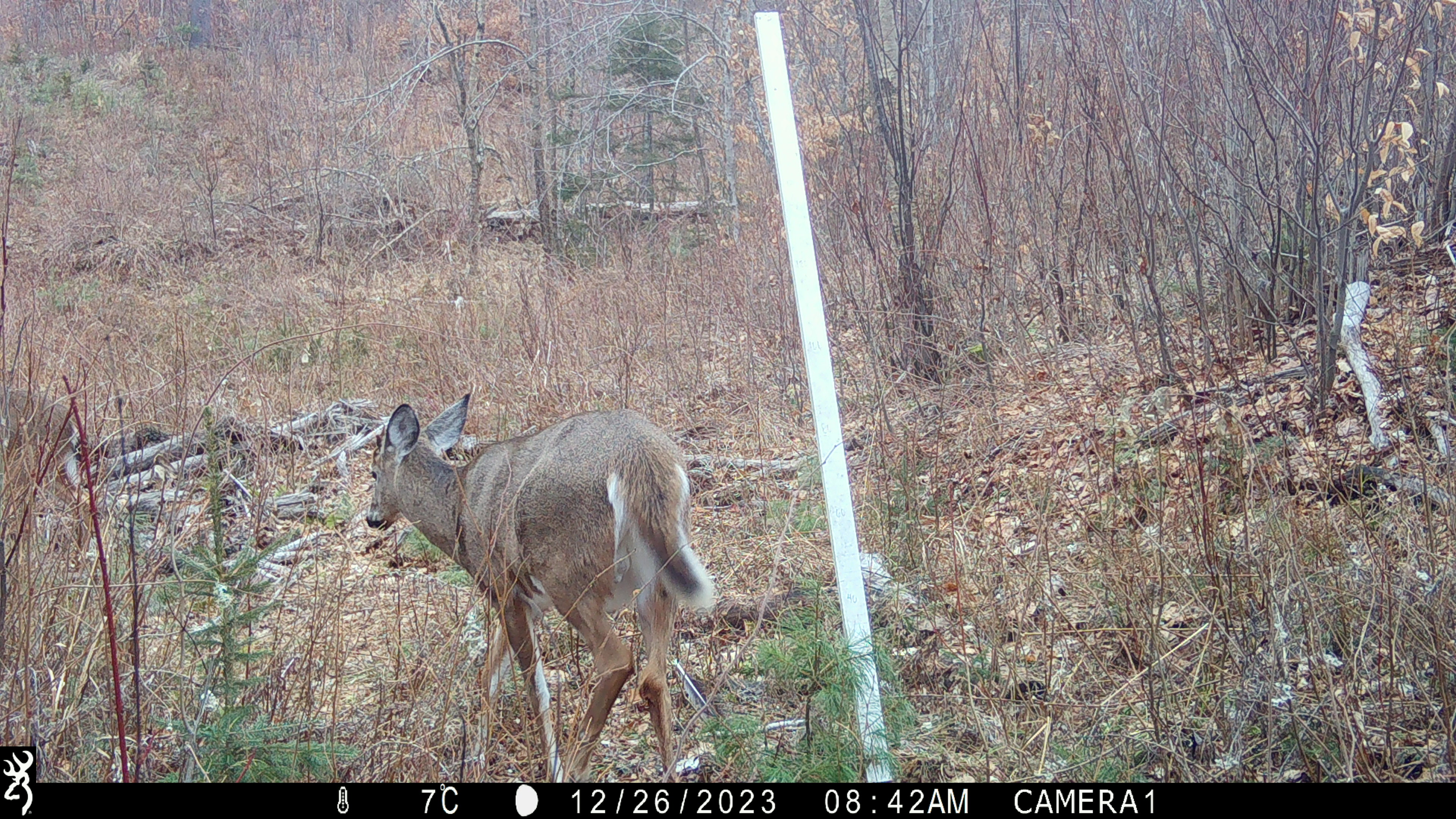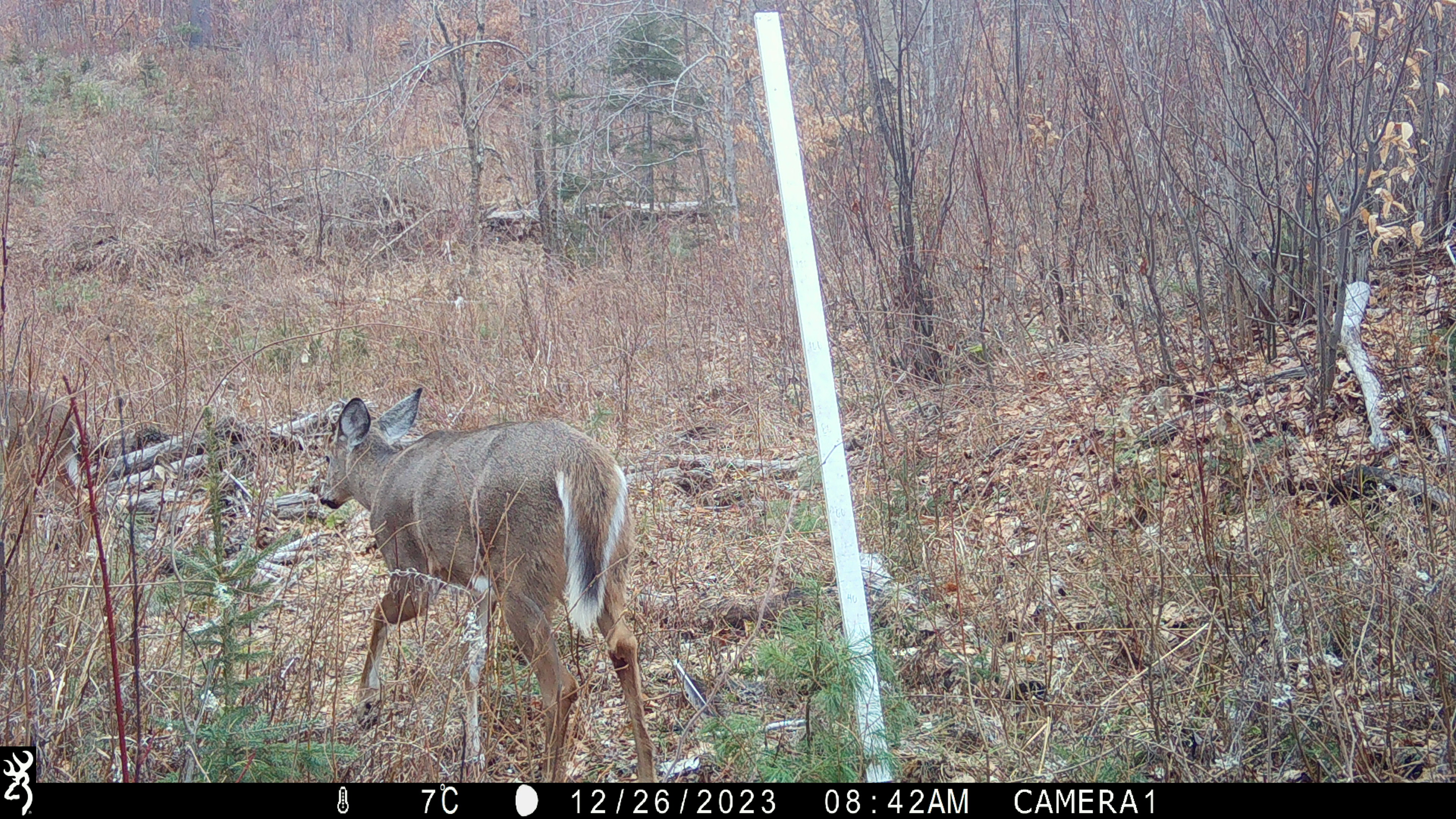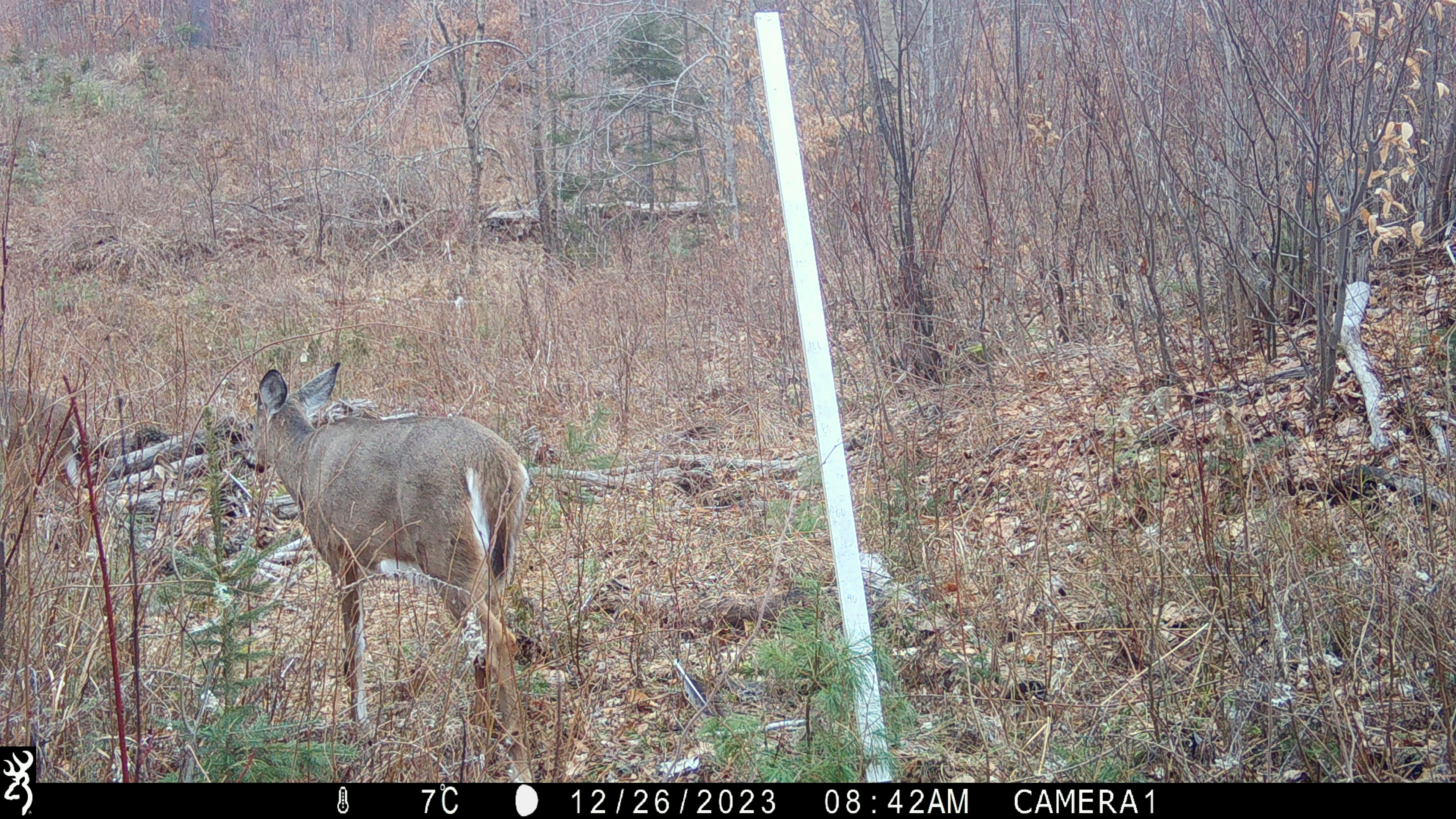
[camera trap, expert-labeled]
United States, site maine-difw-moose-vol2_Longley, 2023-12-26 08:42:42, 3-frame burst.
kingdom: Animalia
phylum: Chordata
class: Mammalia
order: Artiodactyla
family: Cervidae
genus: Odocoileus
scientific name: Odocoileus virginianus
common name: white-tailed deer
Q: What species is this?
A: White-tailed deer (Odocoileus virginianus).